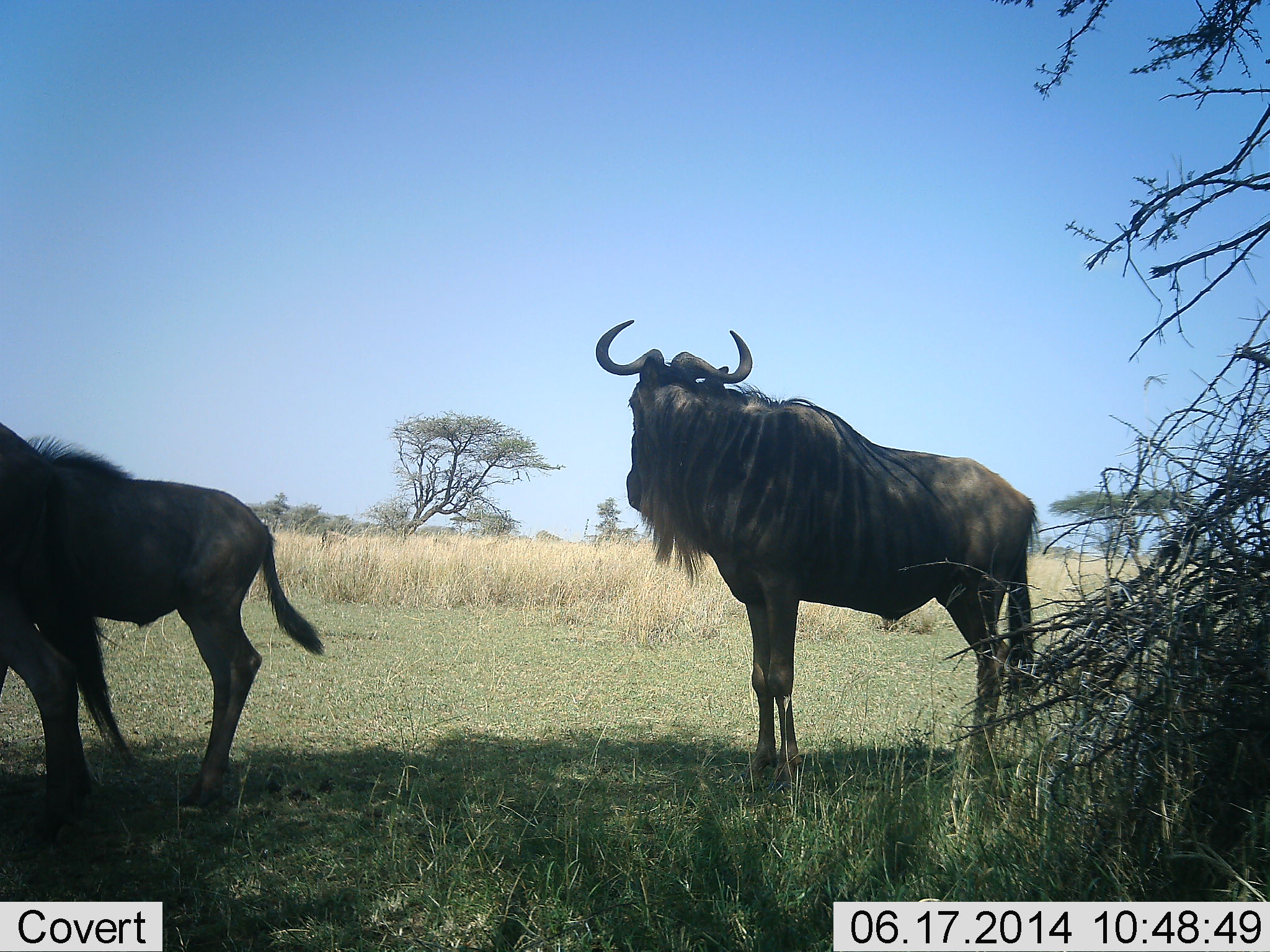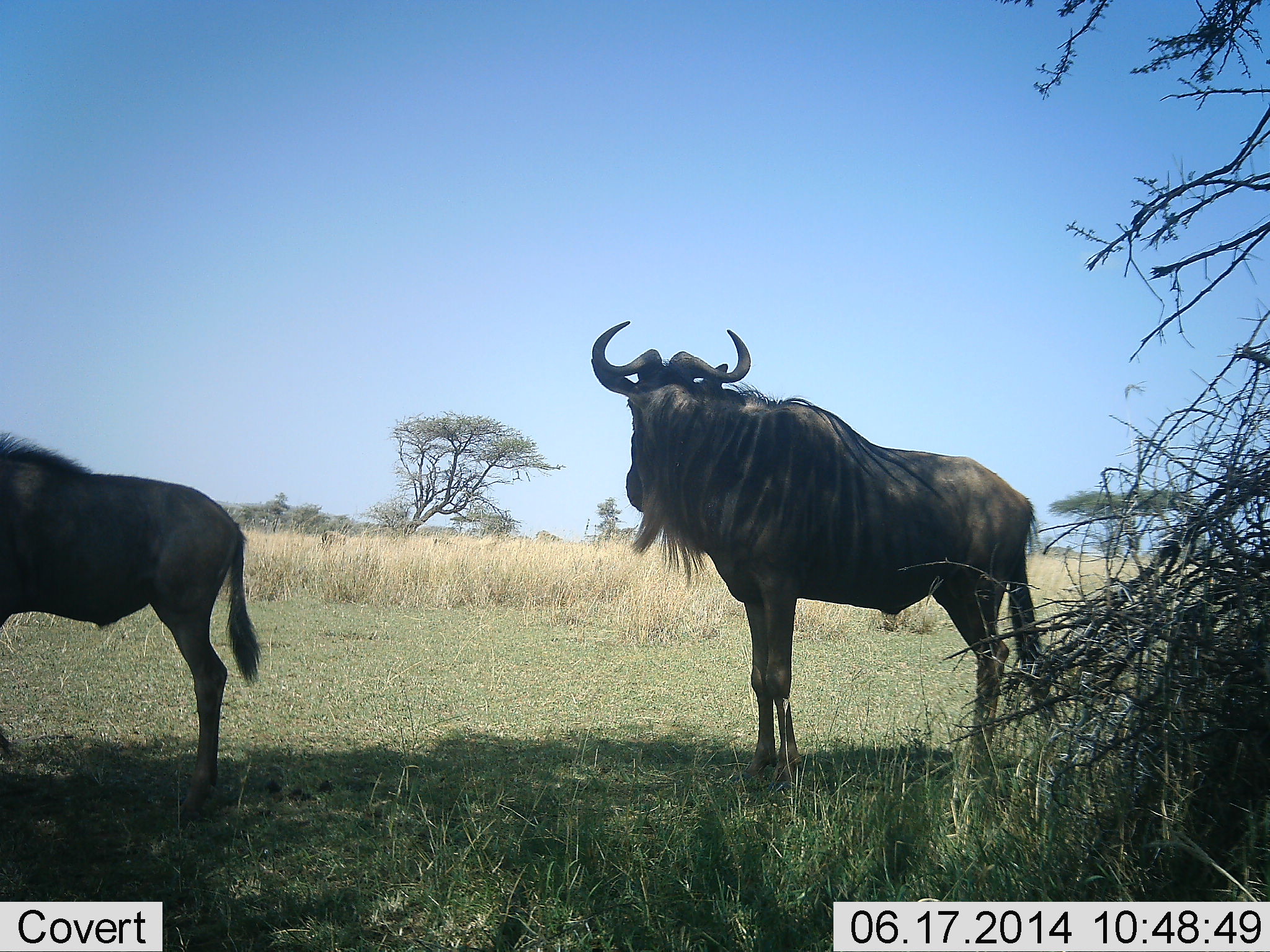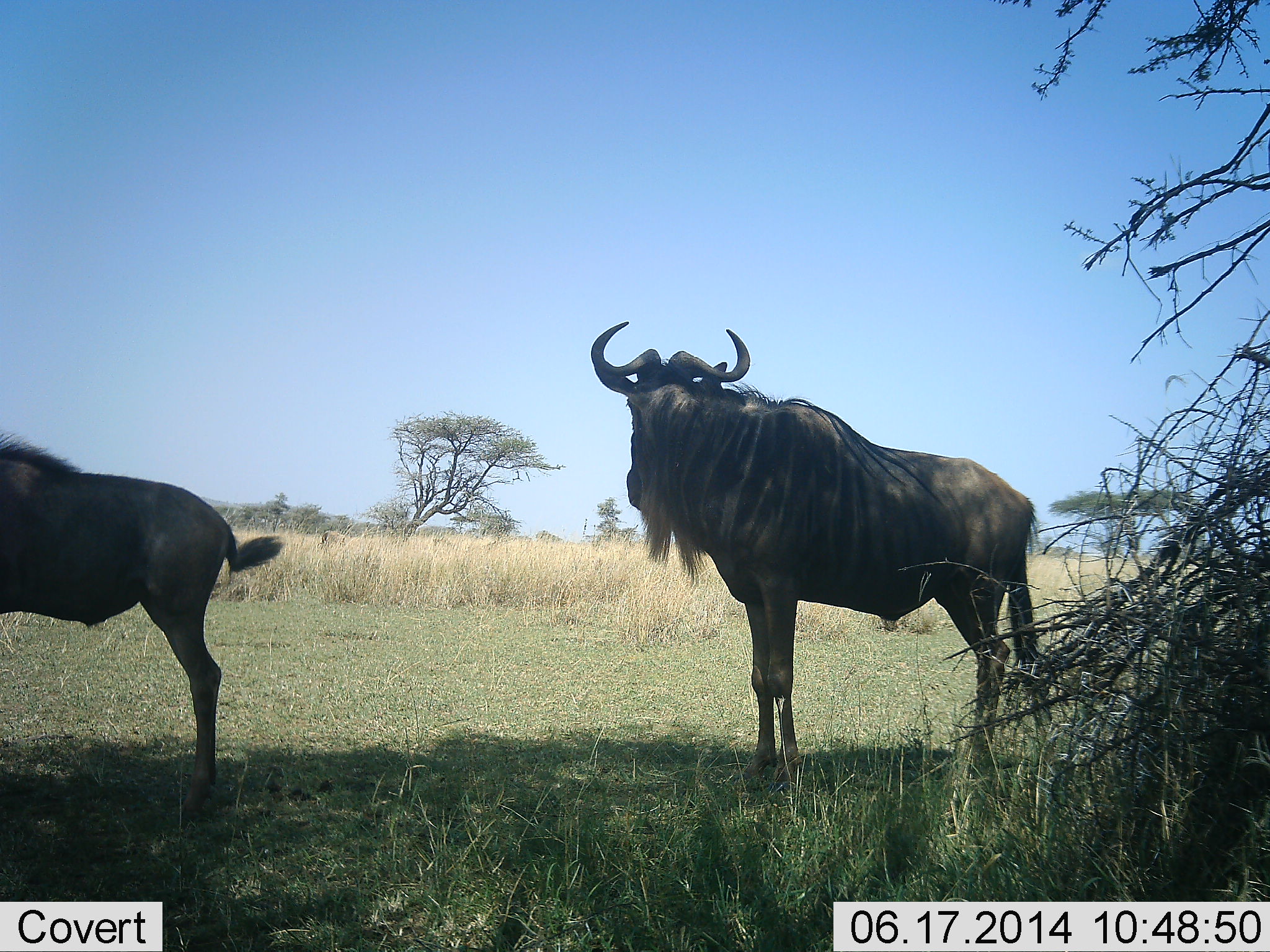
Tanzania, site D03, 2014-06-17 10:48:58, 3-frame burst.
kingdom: Animalia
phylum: Chordata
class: Mammalia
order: Artiodactyla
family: Bovidae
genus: Connochaetes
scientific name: Connochaetes taurinus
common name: blue wildebeest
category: wildebeest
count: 2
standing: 100%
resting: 0%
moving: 20%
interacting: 0%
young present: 0%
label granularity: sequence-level